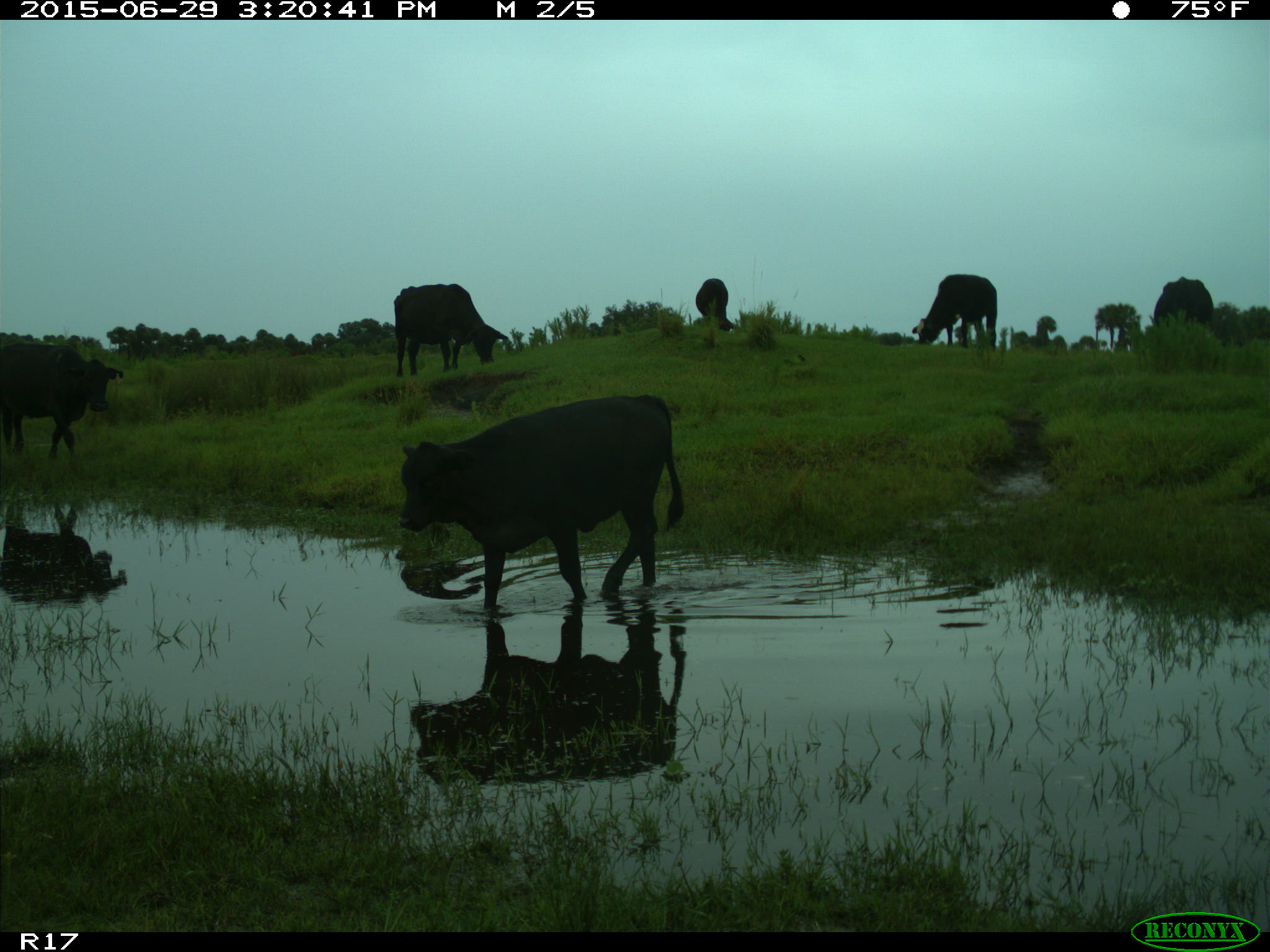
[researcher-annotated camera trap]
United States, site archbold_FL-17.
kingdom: Animalia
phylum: Chordata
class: Mammalia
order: Artiodactyla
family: Bovidae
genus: Bos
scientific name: Bos taurus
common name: domestic cow